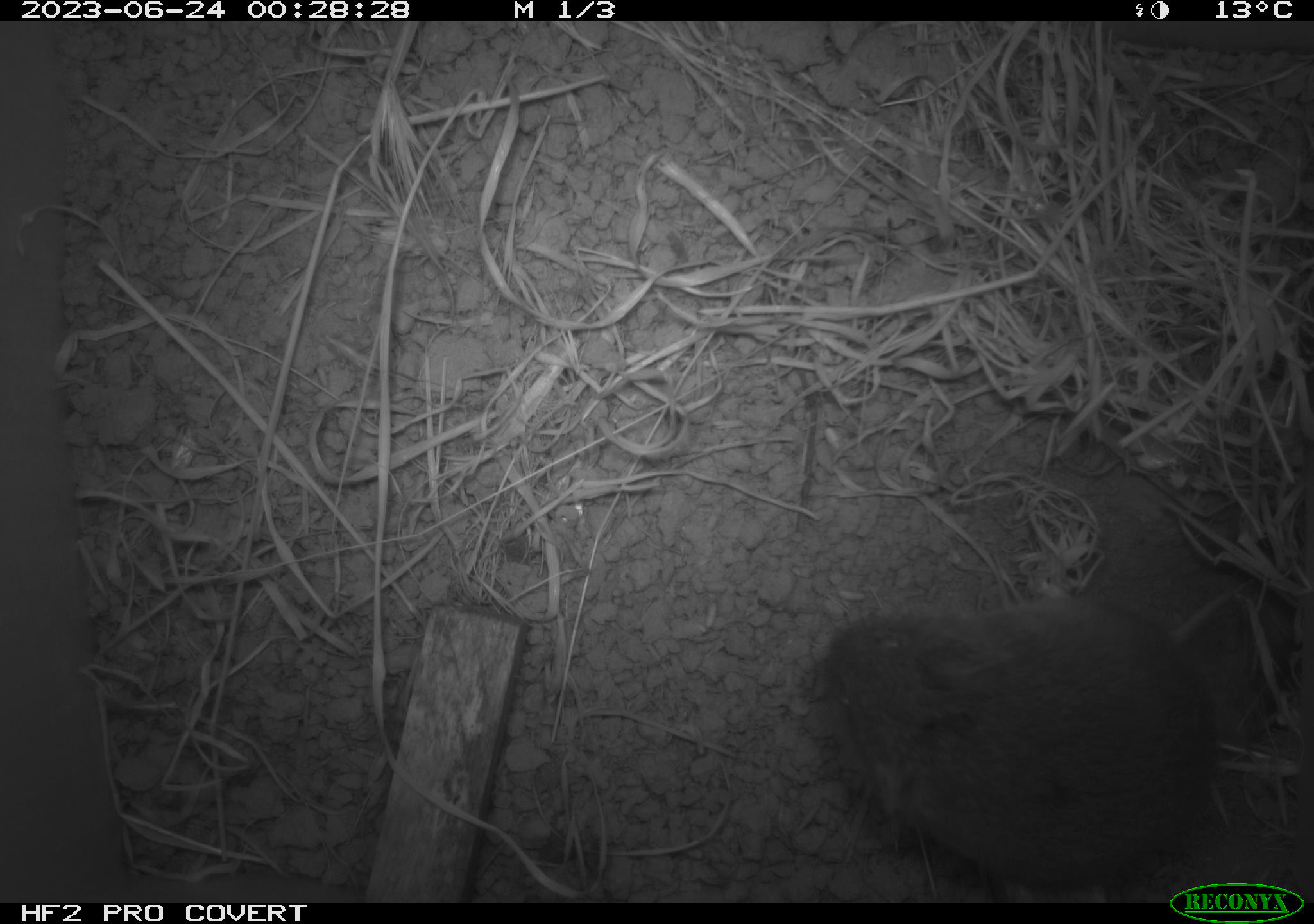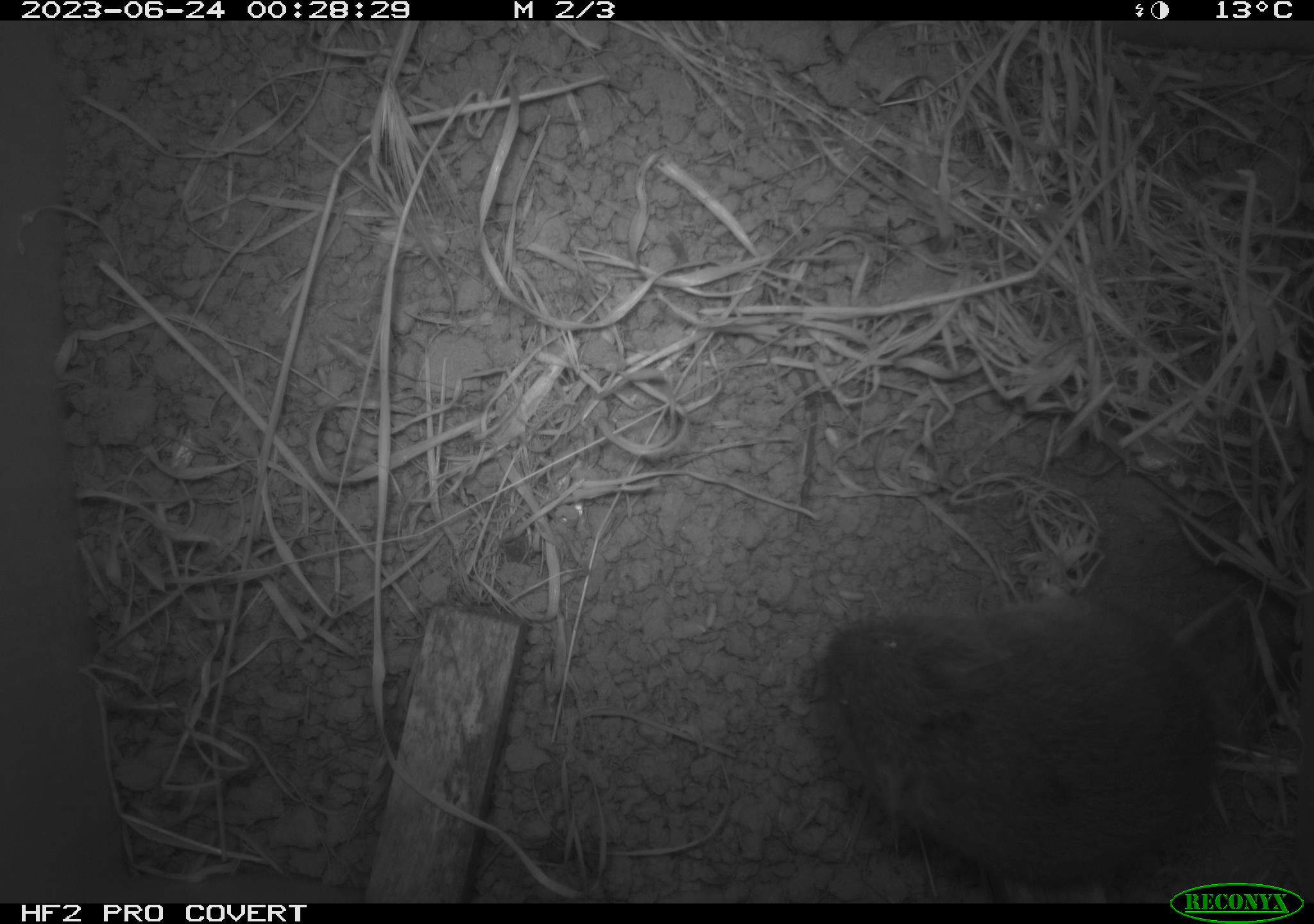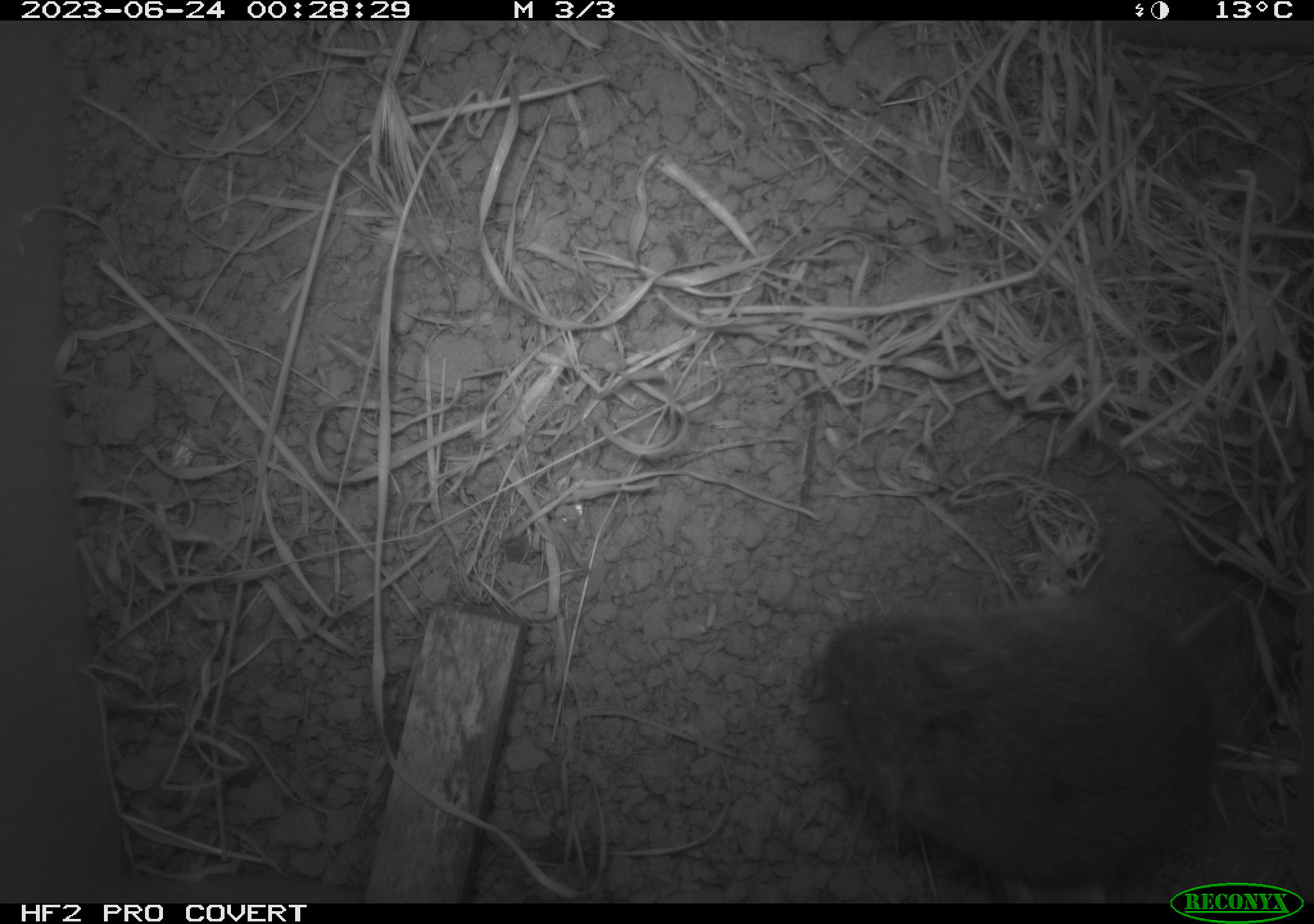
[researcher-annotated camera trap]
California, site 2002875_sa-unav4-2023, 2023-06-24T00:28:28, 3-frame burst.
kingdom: Animalia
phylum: Chordata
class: Mammalia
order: Rodentia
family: Cricetidae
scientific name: Arvicolinae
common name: voles, lemmings, and muskrats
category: arvicolinae subfamily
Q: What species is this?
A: Arvicolinae subfamily (voles, lemmings, and muskrats) (Arvicolinae).